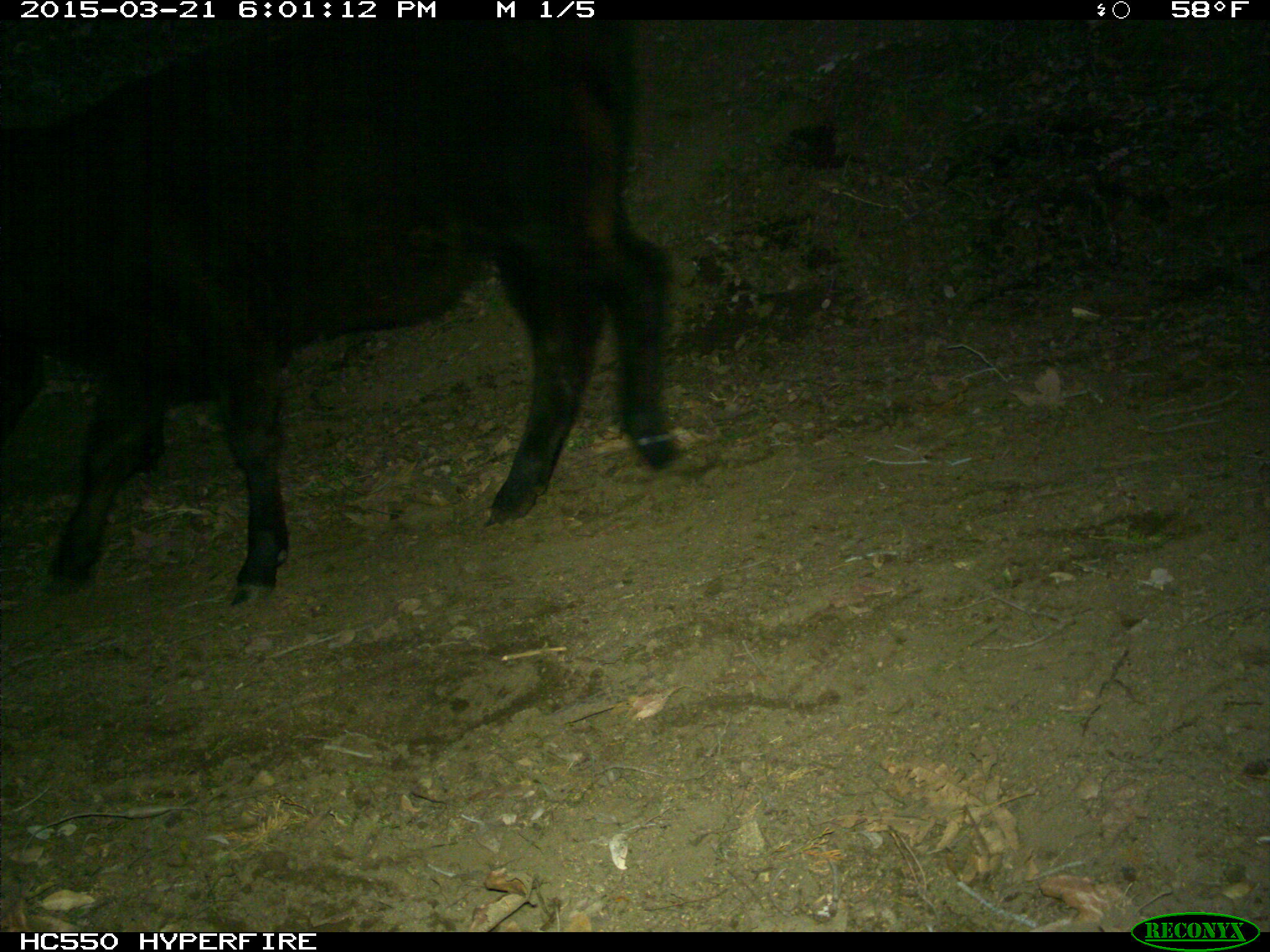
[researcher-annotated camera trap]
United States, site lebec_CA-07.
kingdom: Animalia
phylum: Chordata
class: Mammalia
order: Artiodactyla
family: Bovidae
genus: Bos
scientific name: Bos taurus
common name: domestic cow